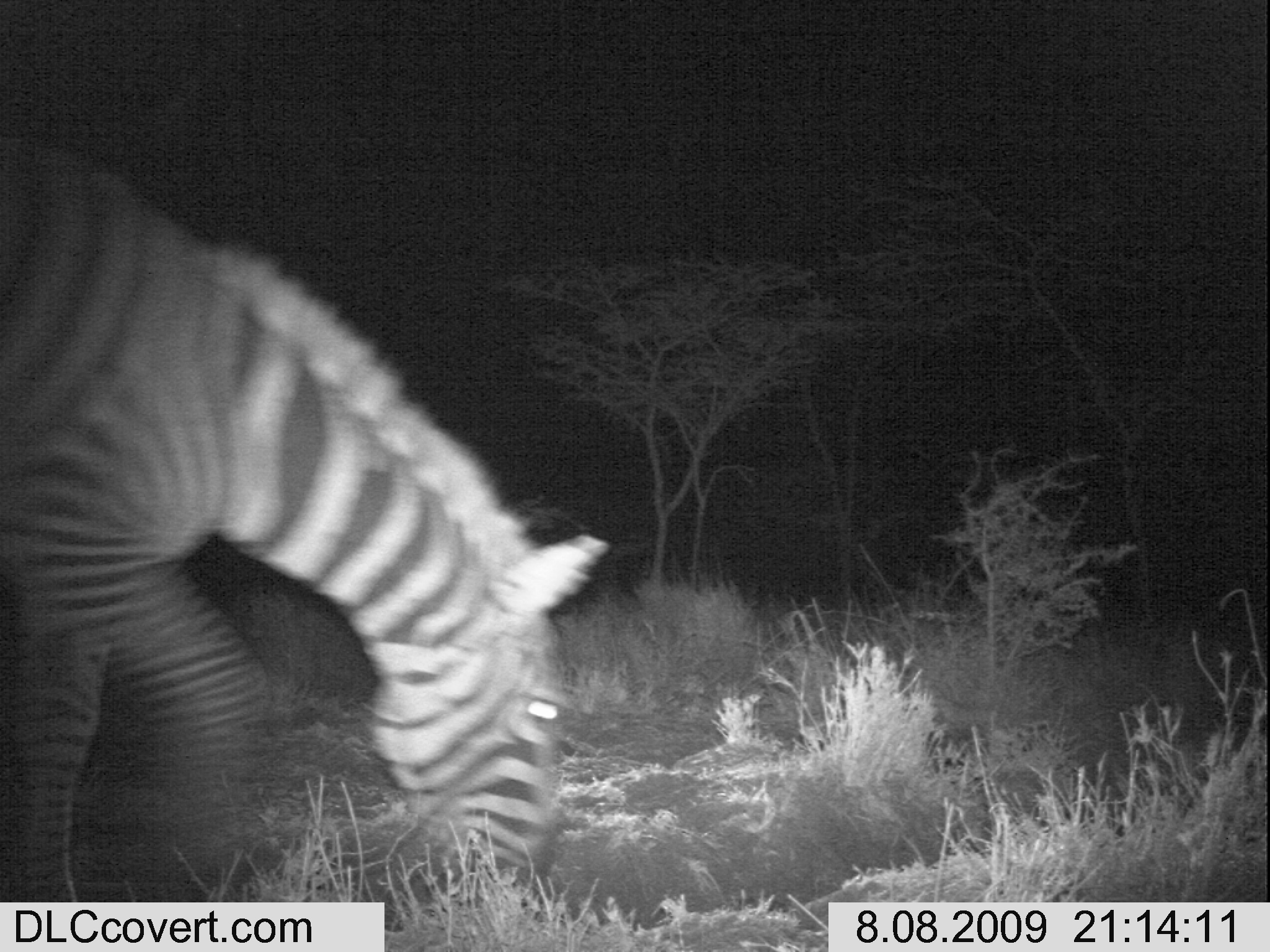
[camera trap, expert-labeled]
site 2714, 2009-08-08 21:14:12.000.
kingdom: Animalia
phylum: Chordata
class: Mammalia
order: Perissodactyla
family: Equidae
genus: Equus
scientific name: Equus quagga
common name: plains zebra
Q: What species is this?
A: Equus quagga (plains zebra).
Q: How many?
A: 1.